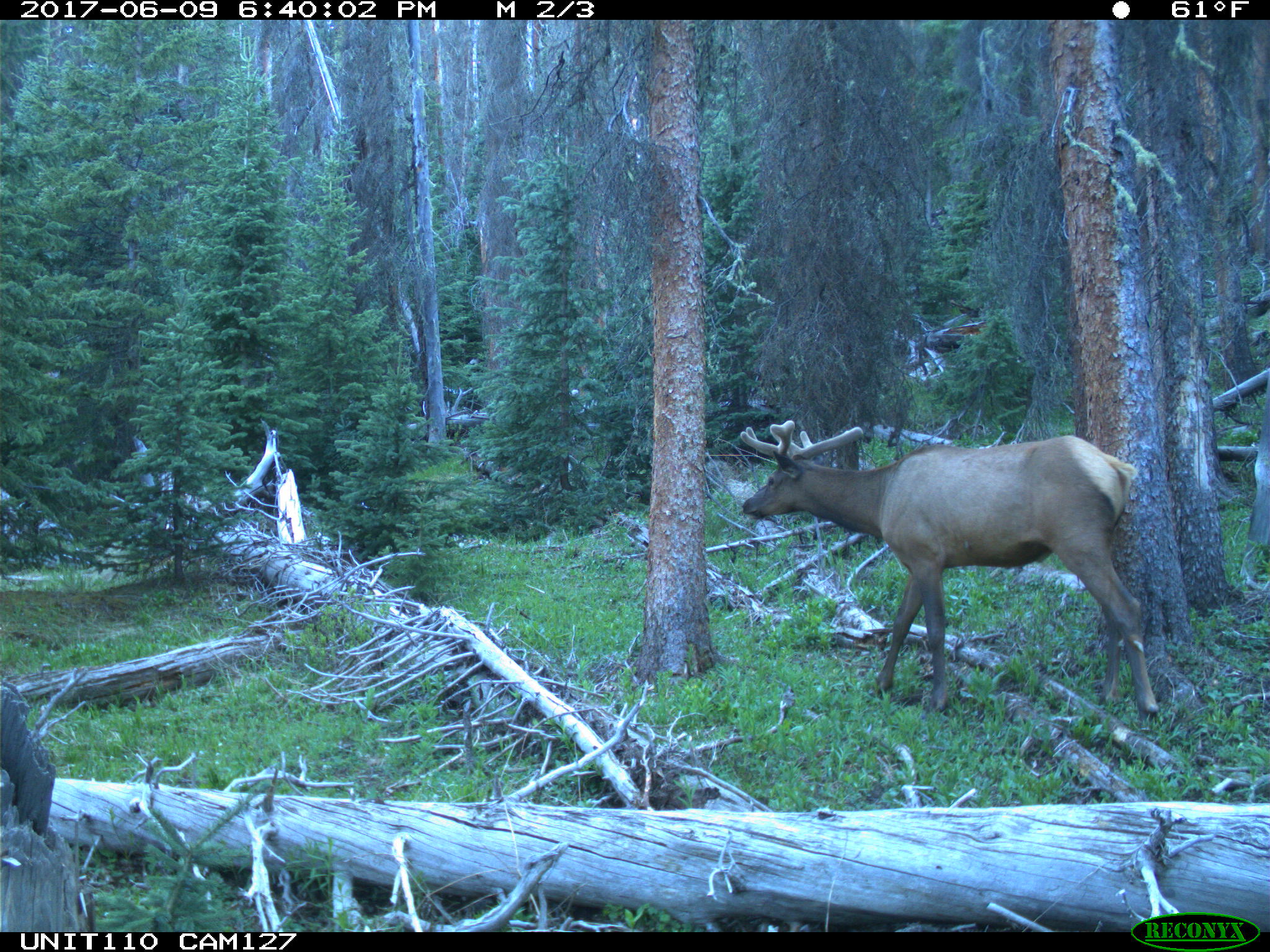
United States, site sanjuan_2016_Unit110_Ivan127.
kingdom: Animalia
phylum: Chordata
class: Mammalia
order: Artiodactyla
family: Cervidae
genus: Cervus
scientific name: Cervus elaphus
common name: red deer